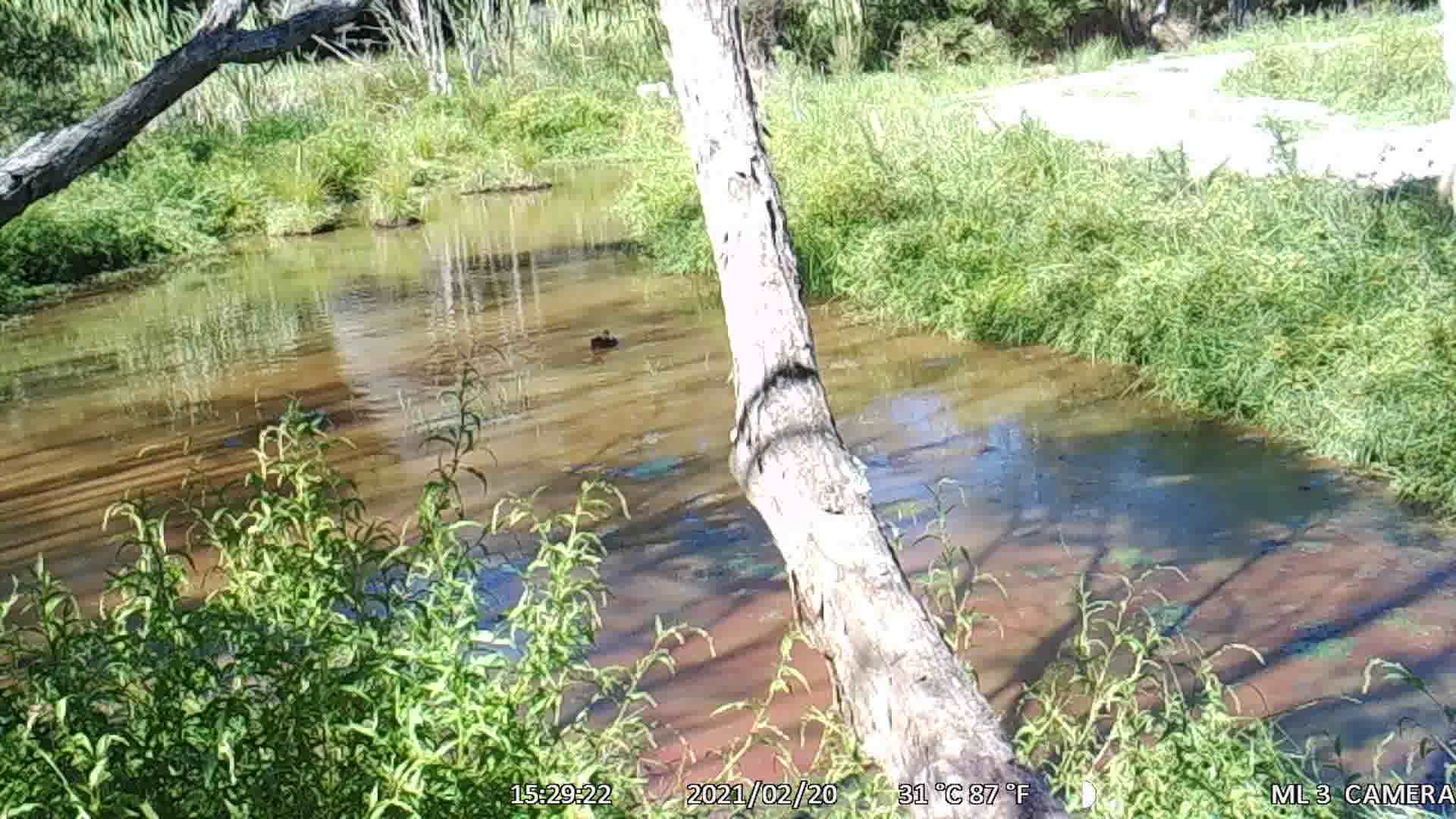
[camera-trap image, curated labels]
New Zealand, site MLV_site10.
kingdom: Animalia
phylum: Chordata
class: Aves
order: Anseriformes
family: Anatidae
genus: Anas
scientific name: Anas platyrhynchos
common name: mallard